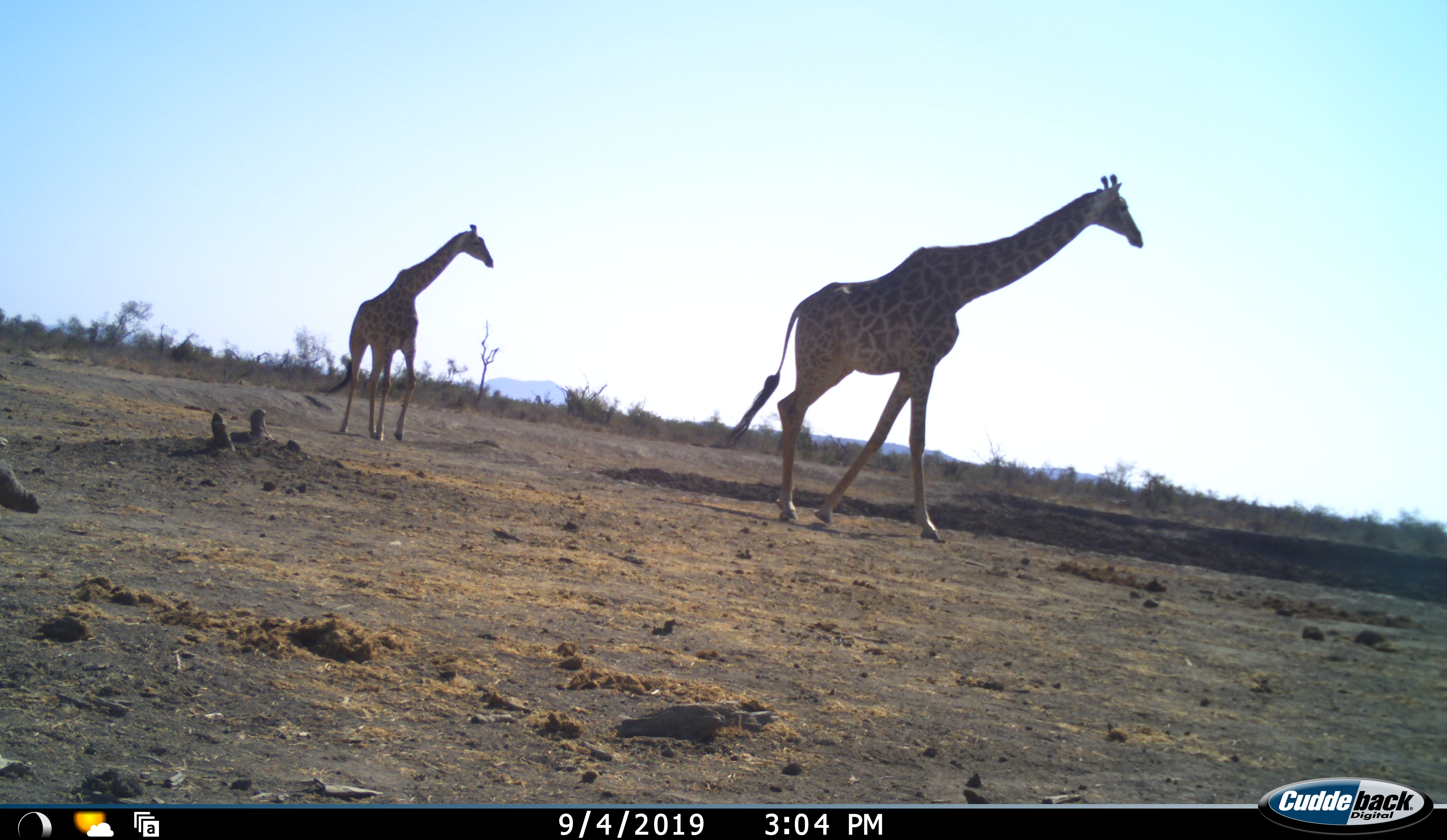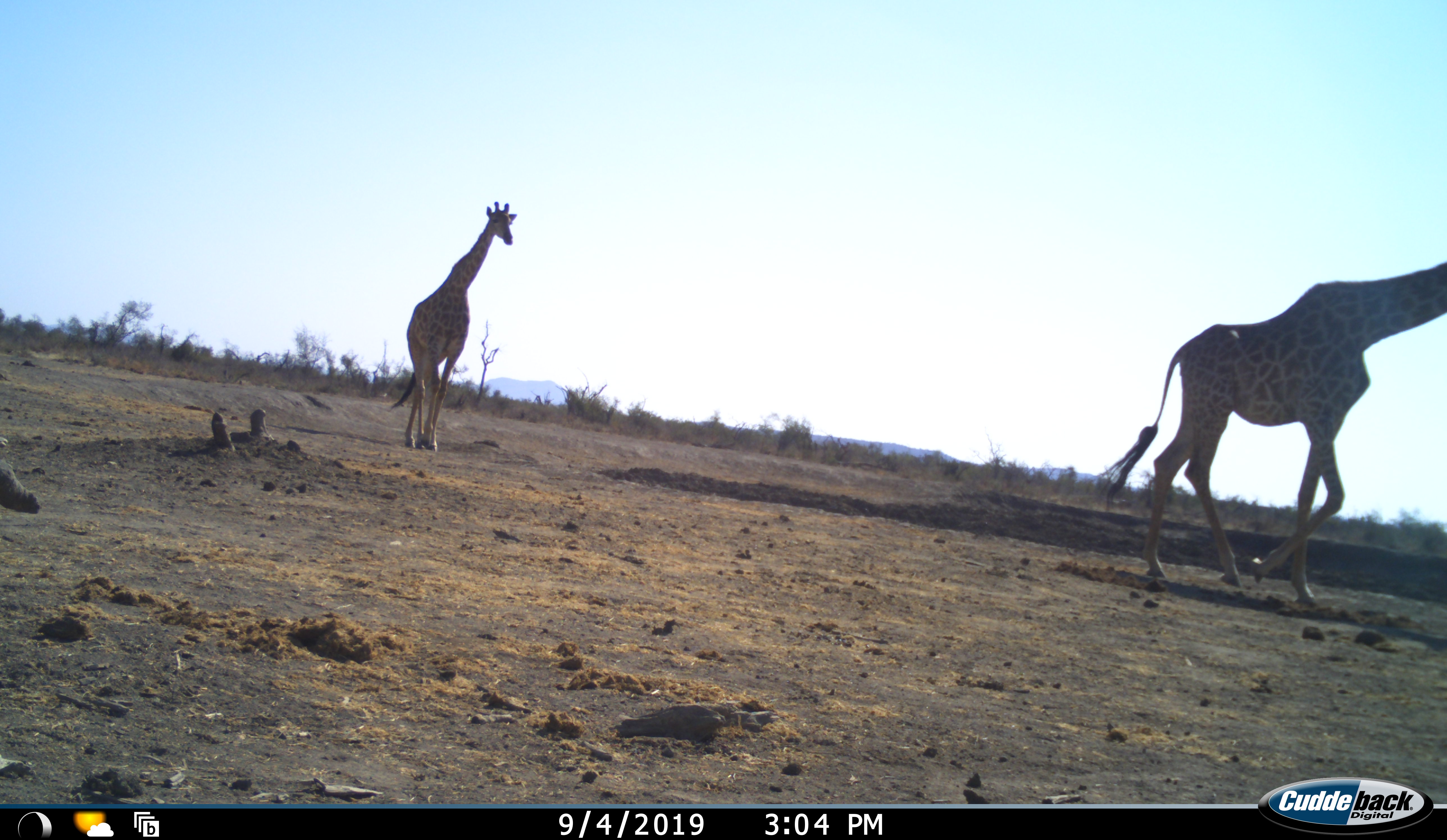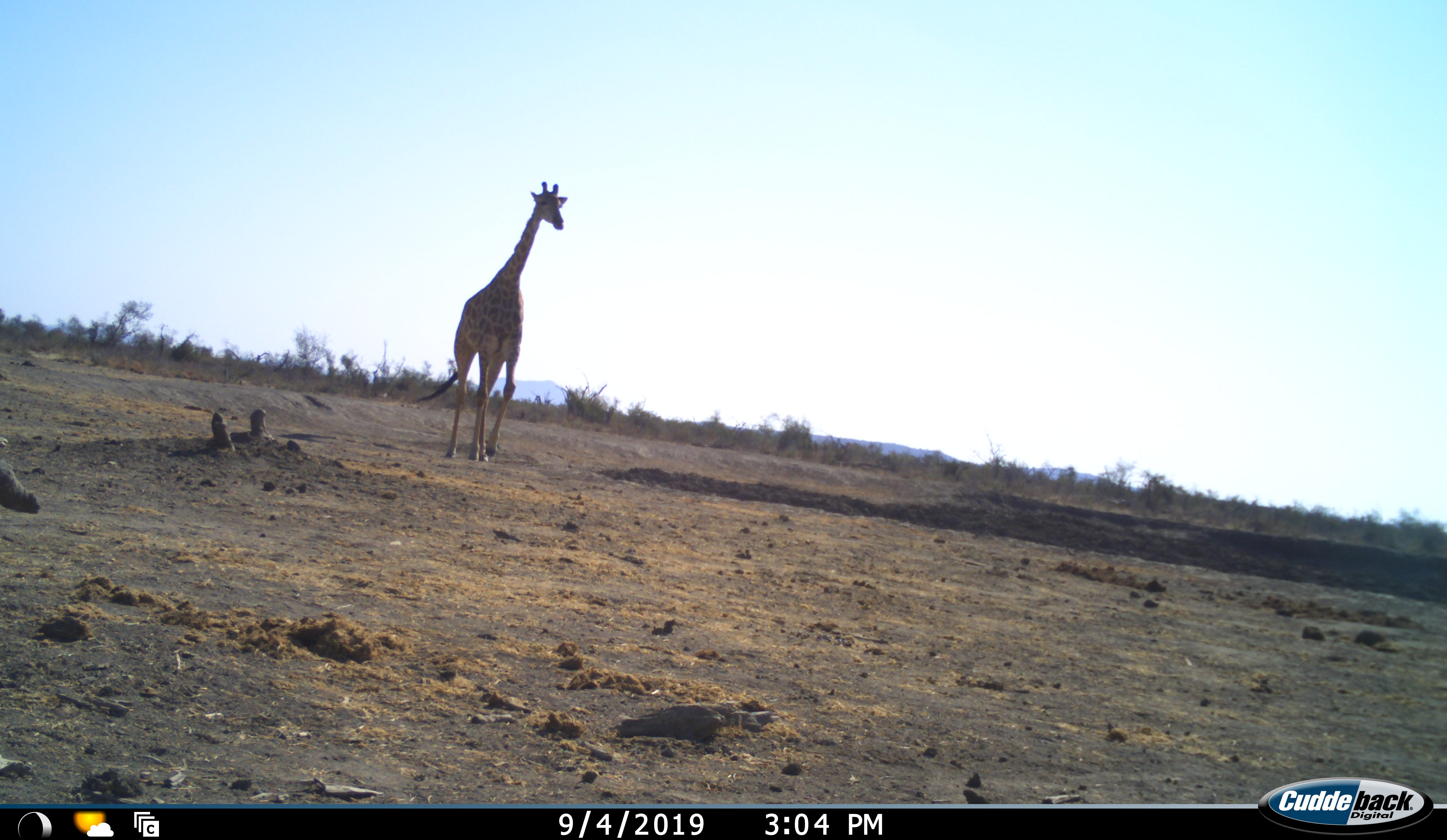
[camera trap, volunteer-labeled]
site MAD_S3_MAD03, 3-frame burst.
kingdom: Animalia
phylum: Chordata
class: Mammalia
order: Artiodactyla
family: Giraffidae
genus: Giraffa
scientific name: Giraffa camelopardalis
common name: giraffe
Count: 2.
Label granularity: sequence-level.